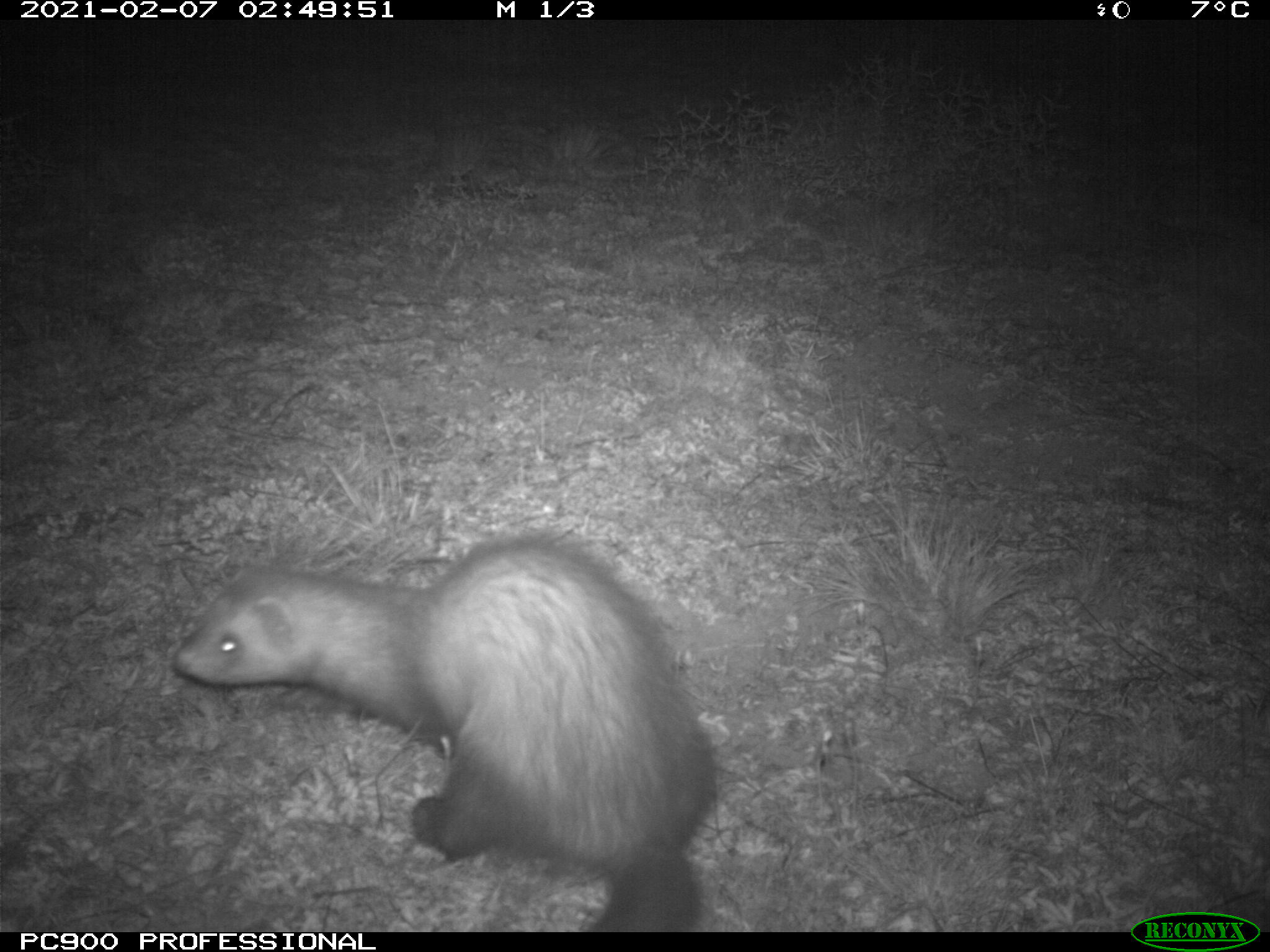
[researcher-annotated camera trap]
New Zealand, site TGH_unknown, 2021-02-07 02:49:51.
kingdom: Animalia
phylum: Chordata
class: Mammalia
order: Carnivora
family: Mustelidae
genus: Mustela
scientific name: Mustela furo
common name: ferret